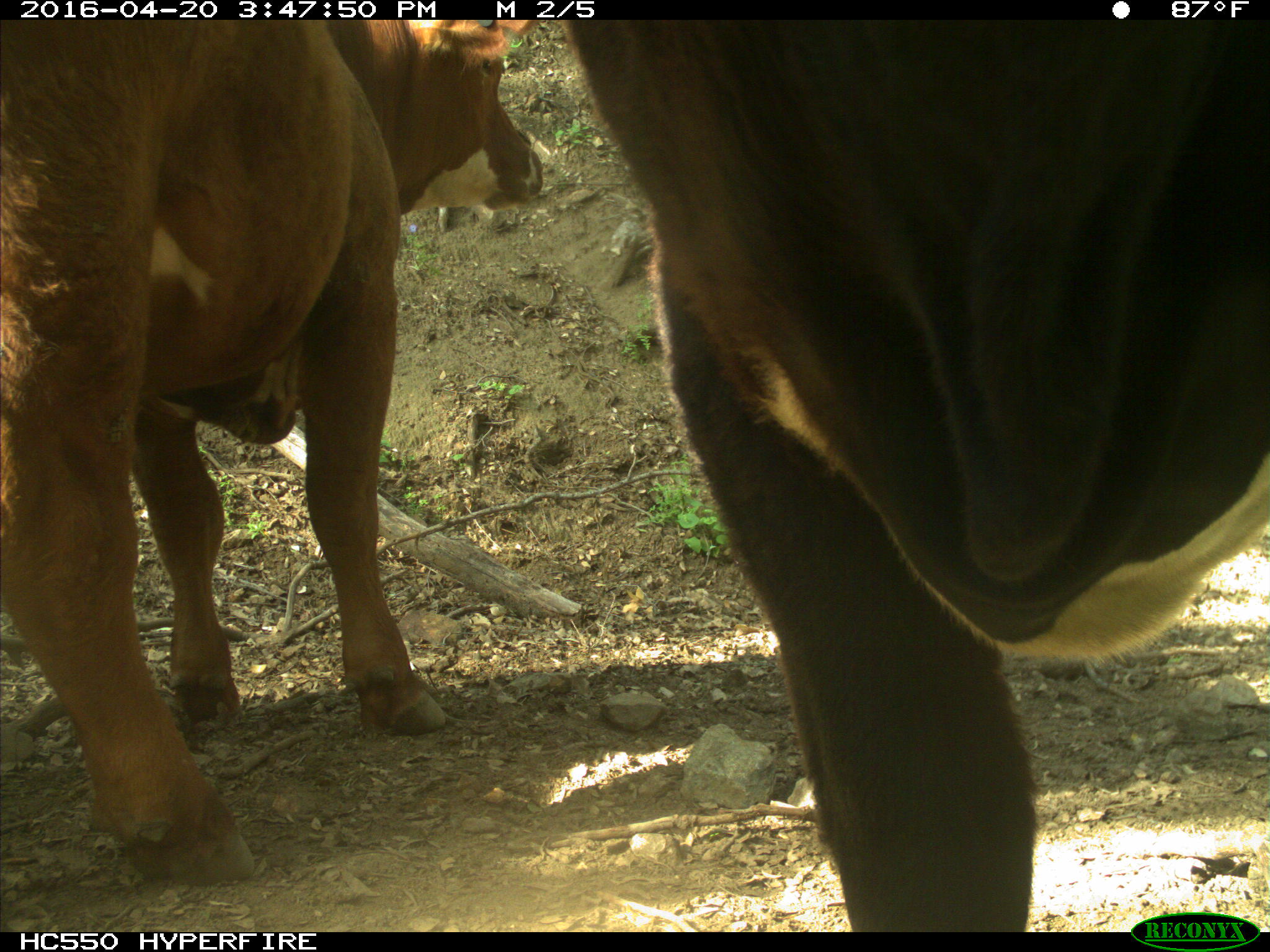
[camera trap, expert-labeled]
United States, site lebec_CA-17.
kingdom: Animalia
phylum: Chordata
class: Mammalia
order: Artiodactyla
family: Bovidae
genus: Bos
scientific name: Bos taurus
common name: domestic cow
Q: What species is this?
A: Bos taurus (domestic cow).